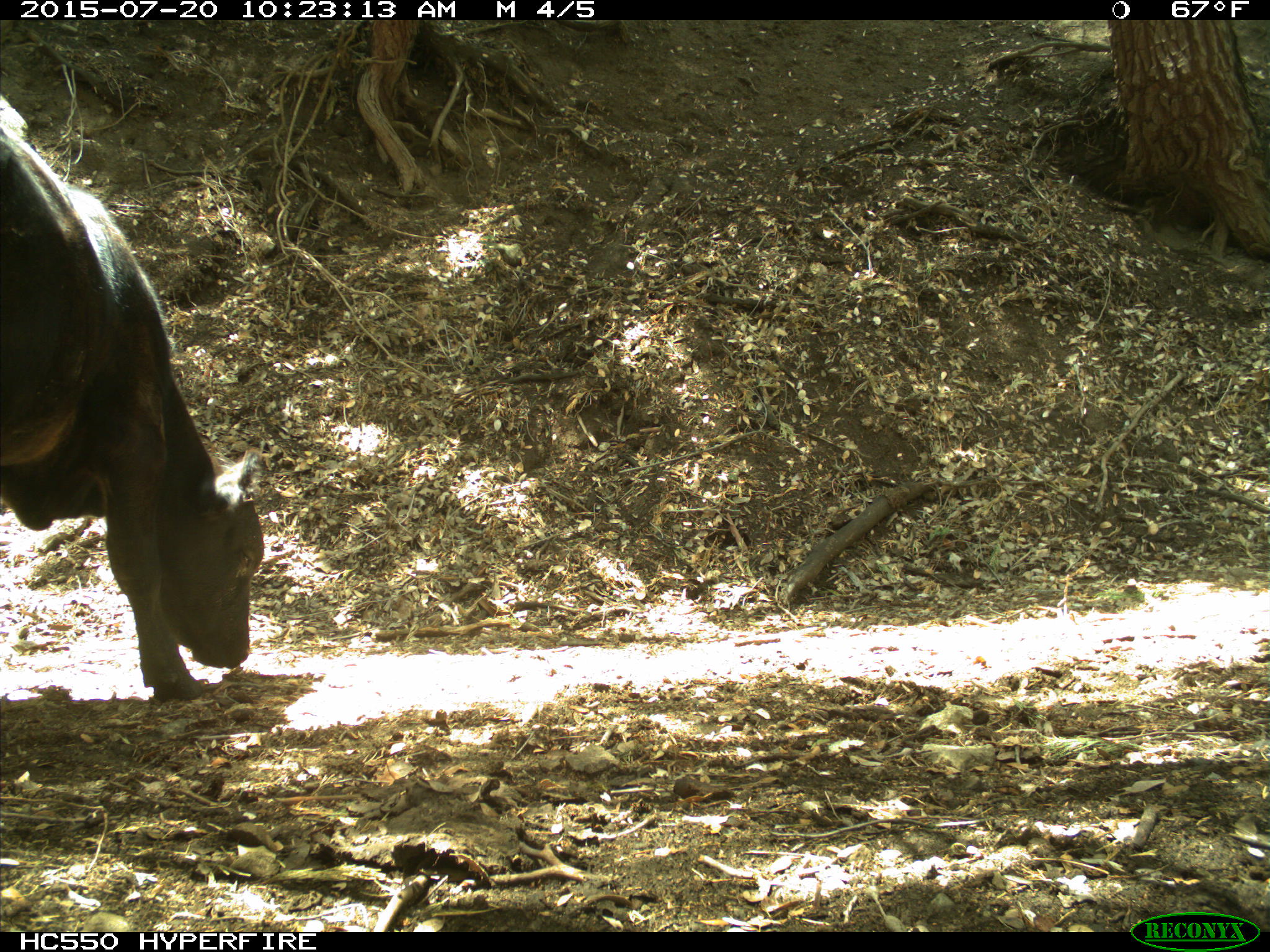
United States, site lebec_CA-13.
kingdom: Animalia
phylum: Chordata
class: Mammalia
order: Artiodactyla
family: Bovidae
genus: Bos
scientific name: Bos taurus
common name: domestic cow